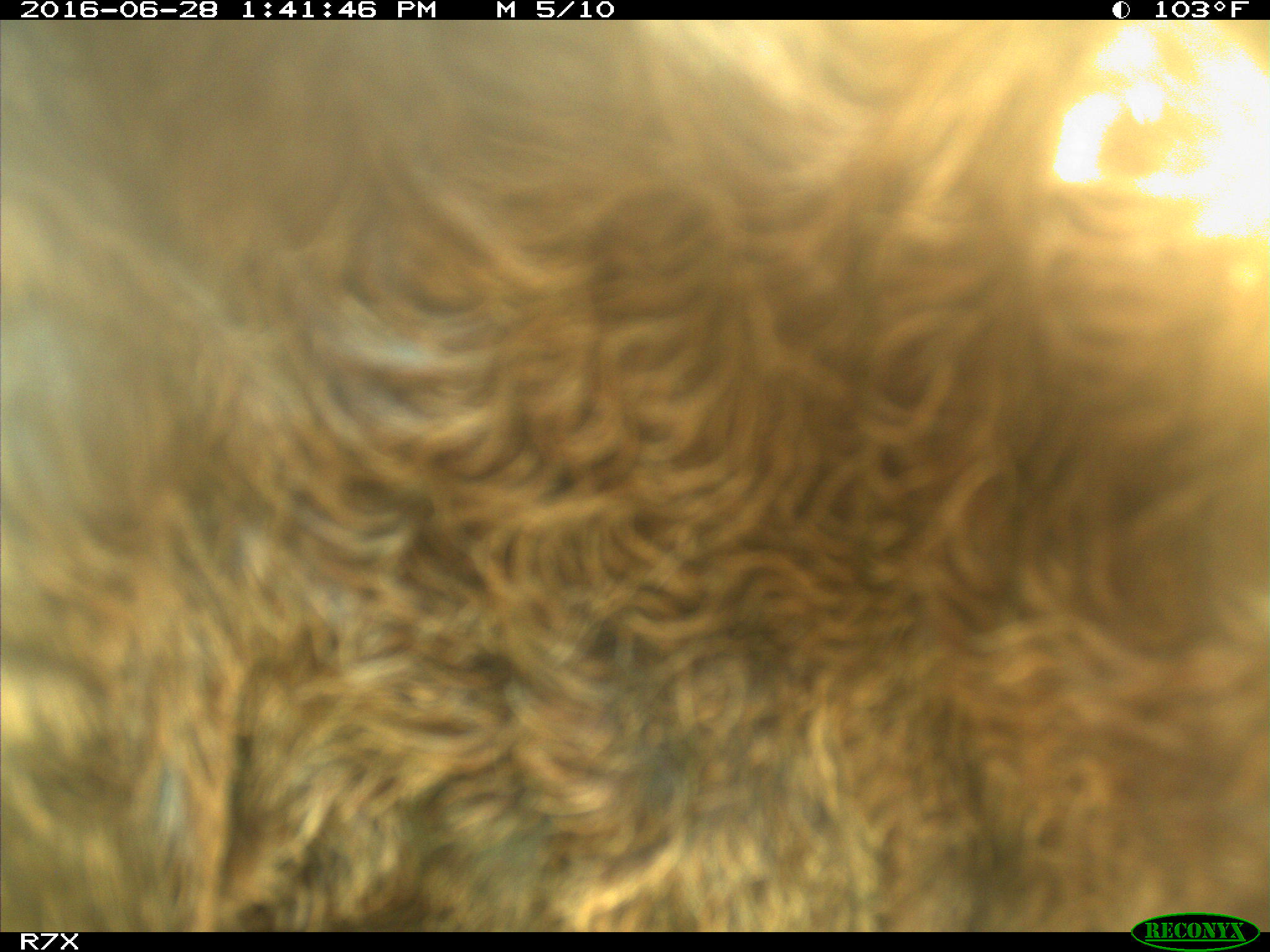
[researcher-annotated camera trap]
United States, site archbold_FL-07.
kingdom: Animalia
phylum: Chordata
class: Mammalia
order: Artiodactyla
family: Bovidae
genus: Bos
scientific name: Bos taurus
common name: domestic cow